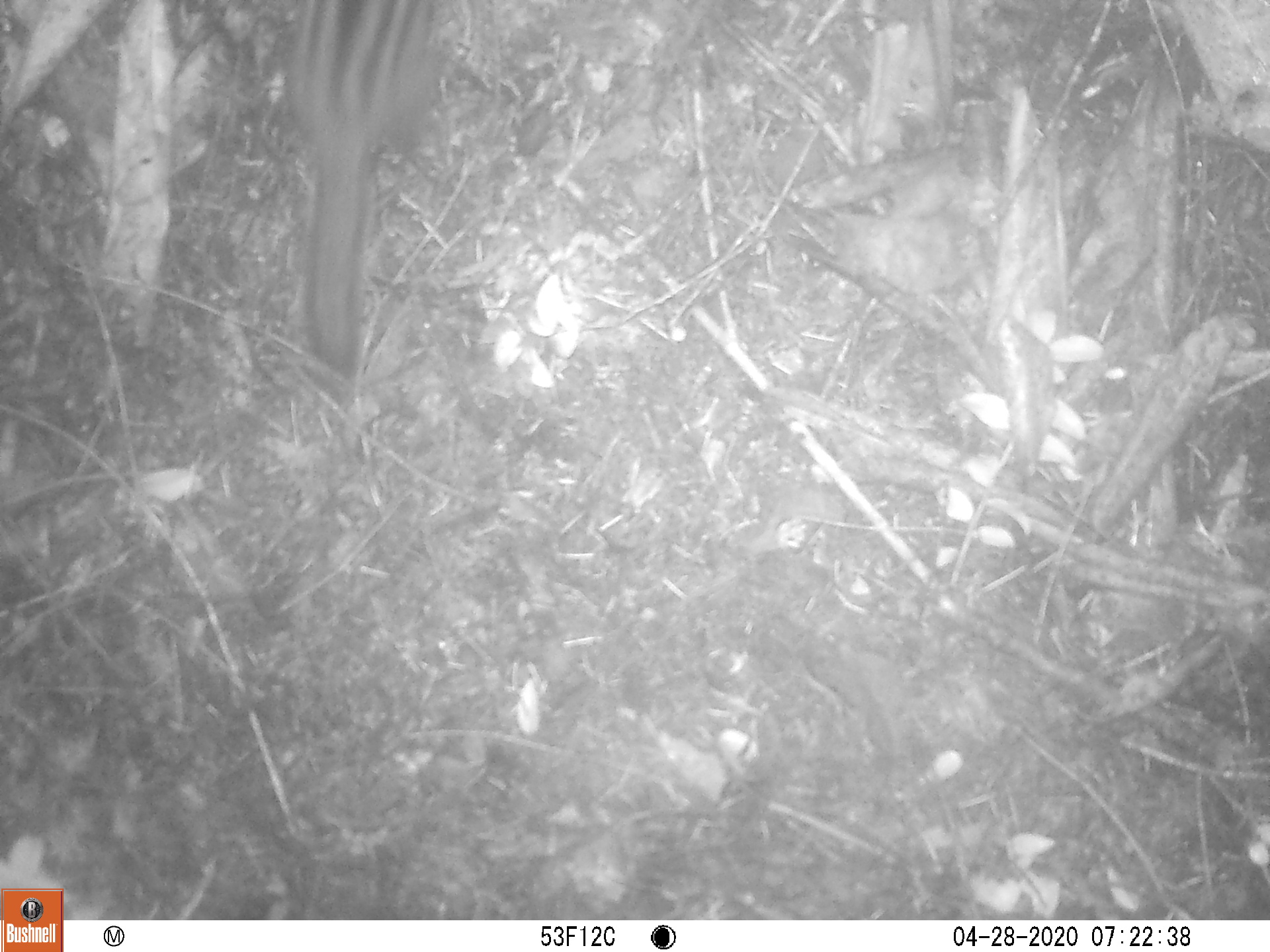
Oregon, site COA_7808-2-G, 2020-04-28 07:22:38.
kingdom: Animalia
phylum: Chordata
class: Mammalia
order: Rodentia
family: Sciuridae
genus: Neotamias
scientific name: Neotamias townsendii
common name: townsend's chipmunk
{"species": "townsend's chipmunk (Neotamias townsendii)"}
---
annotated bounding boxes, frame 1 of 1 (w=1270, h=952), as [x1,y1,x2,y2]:
townsend's chipmunk: [265,3,466,388]